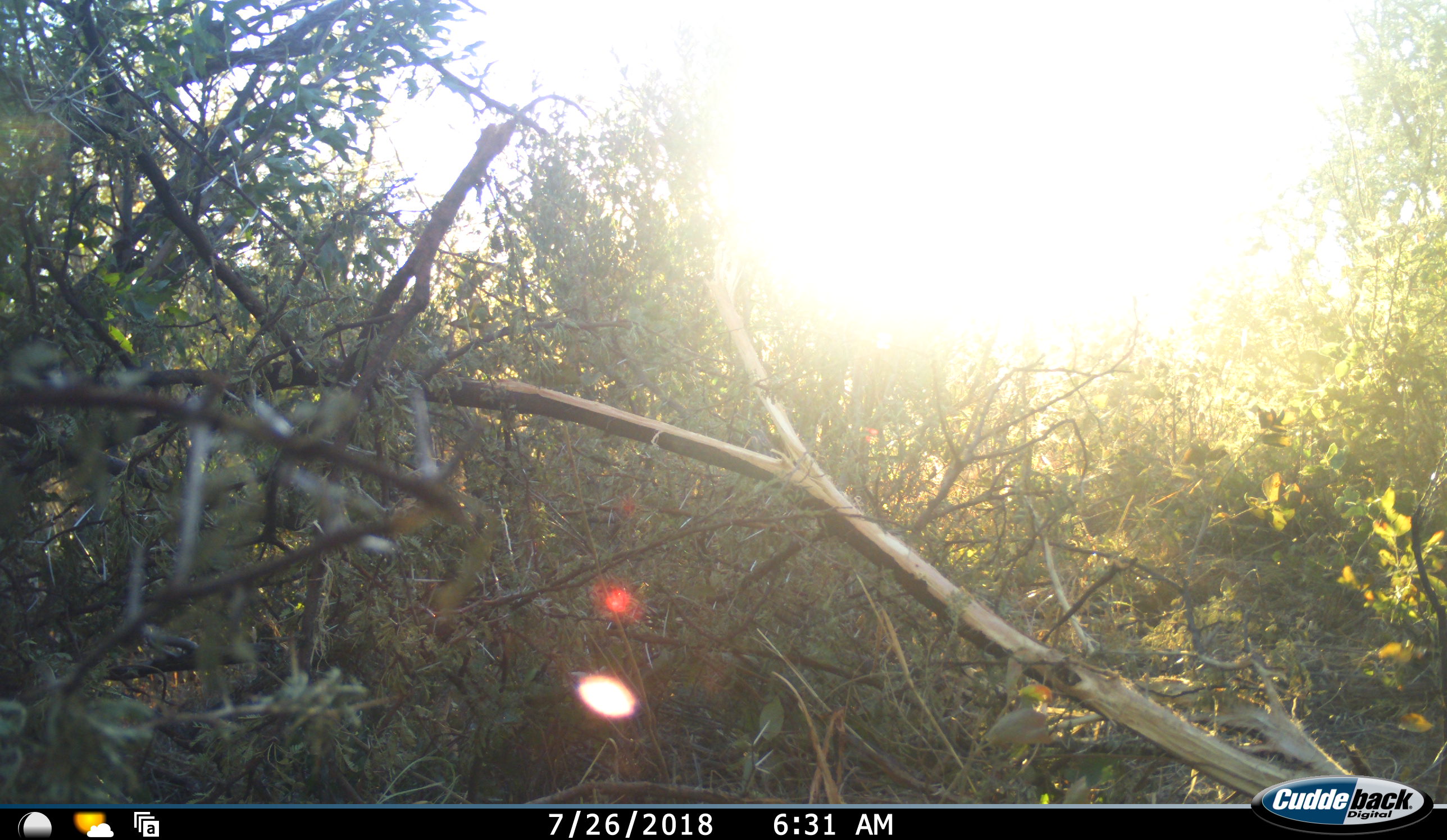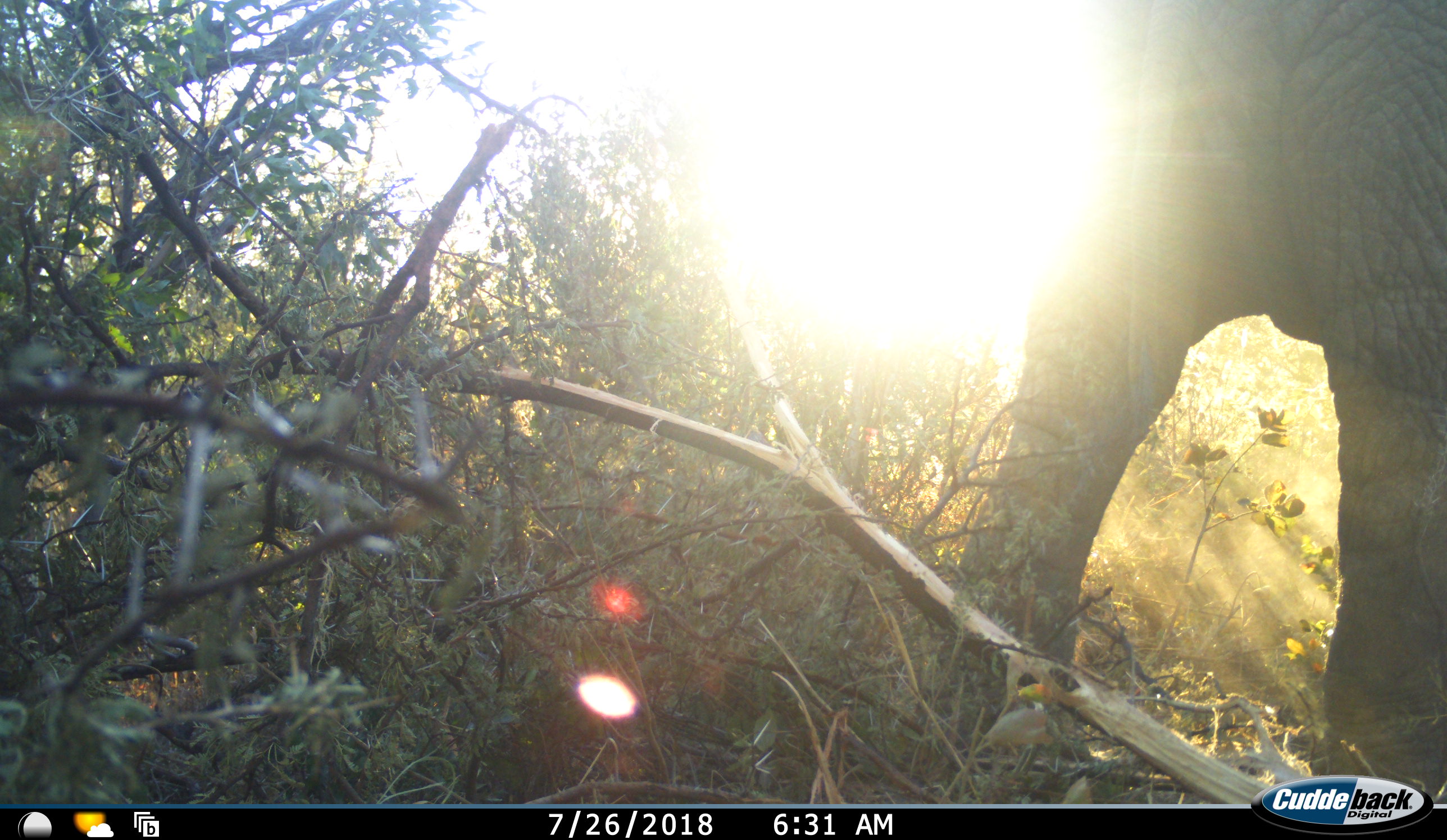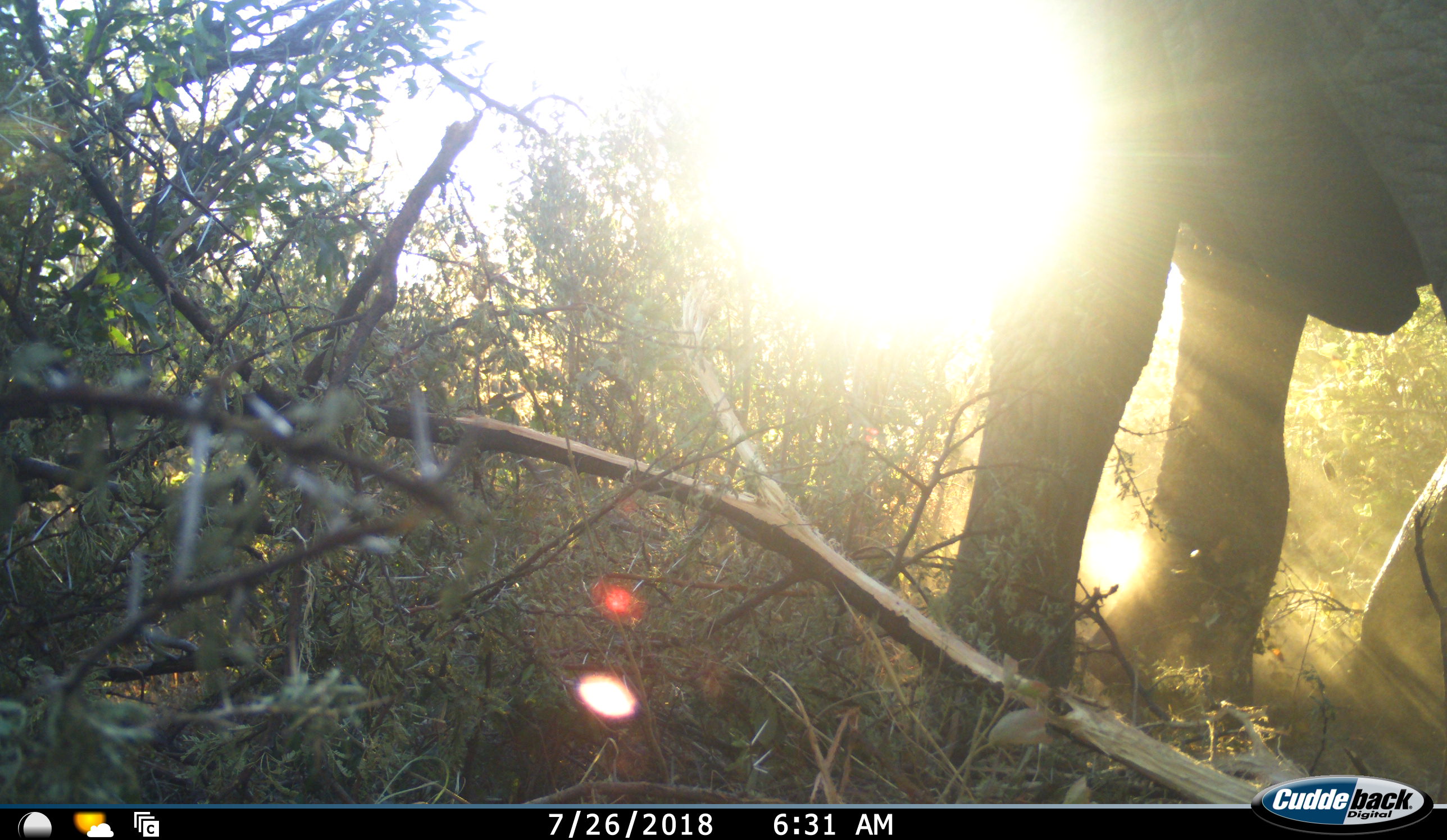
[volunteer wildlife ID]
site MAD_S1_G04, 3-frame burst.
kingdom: Animalia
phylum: Chordata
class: Mammalia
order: Proboscidea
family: Elephantidae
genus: Loxodonta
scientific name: Loxodonta africana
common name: african bush elephant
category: elephant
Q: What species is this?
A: Elephant (african bush elephant) (Loxodonta africana).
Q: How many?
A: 1.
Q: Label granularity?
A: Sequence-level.